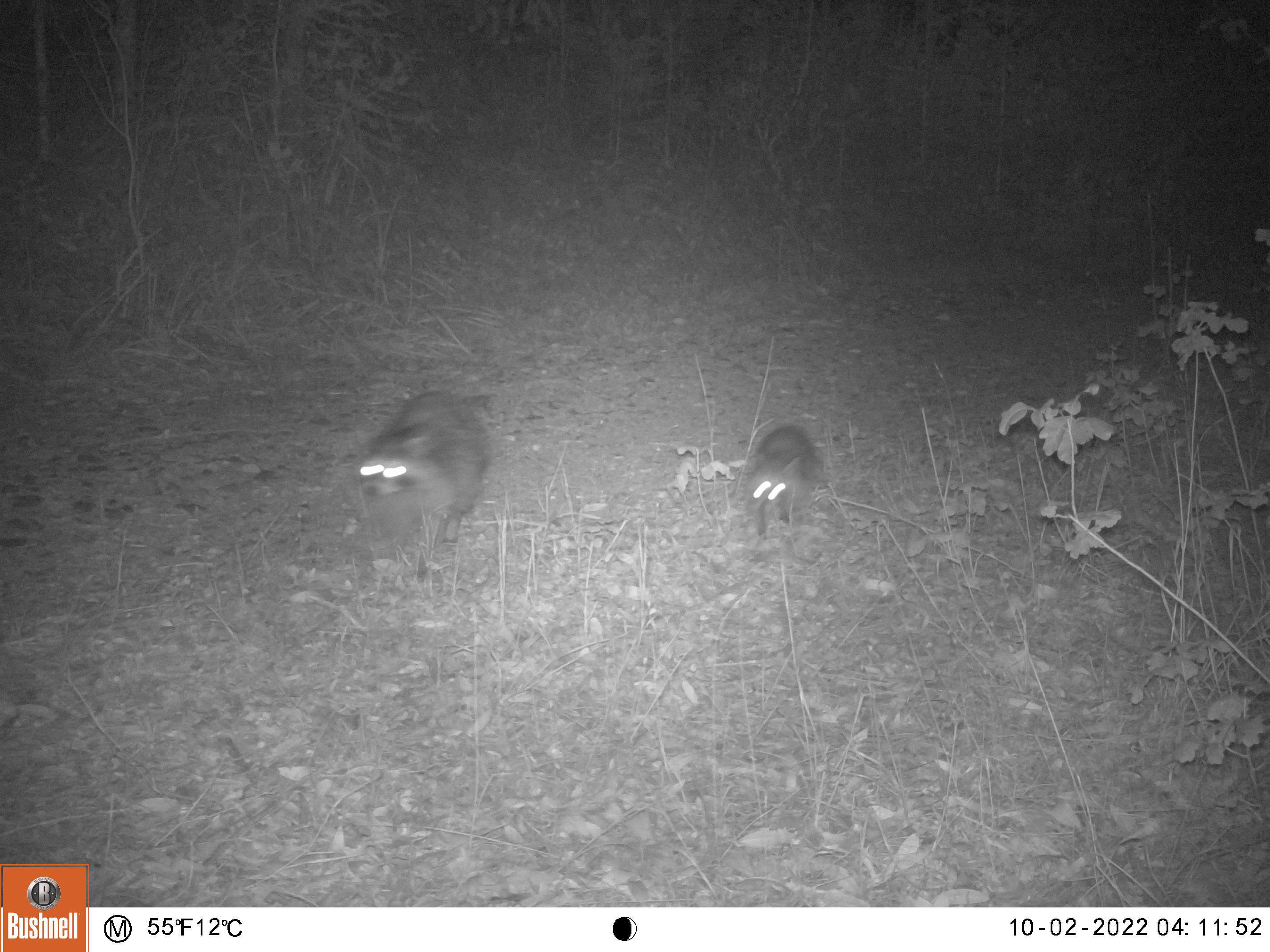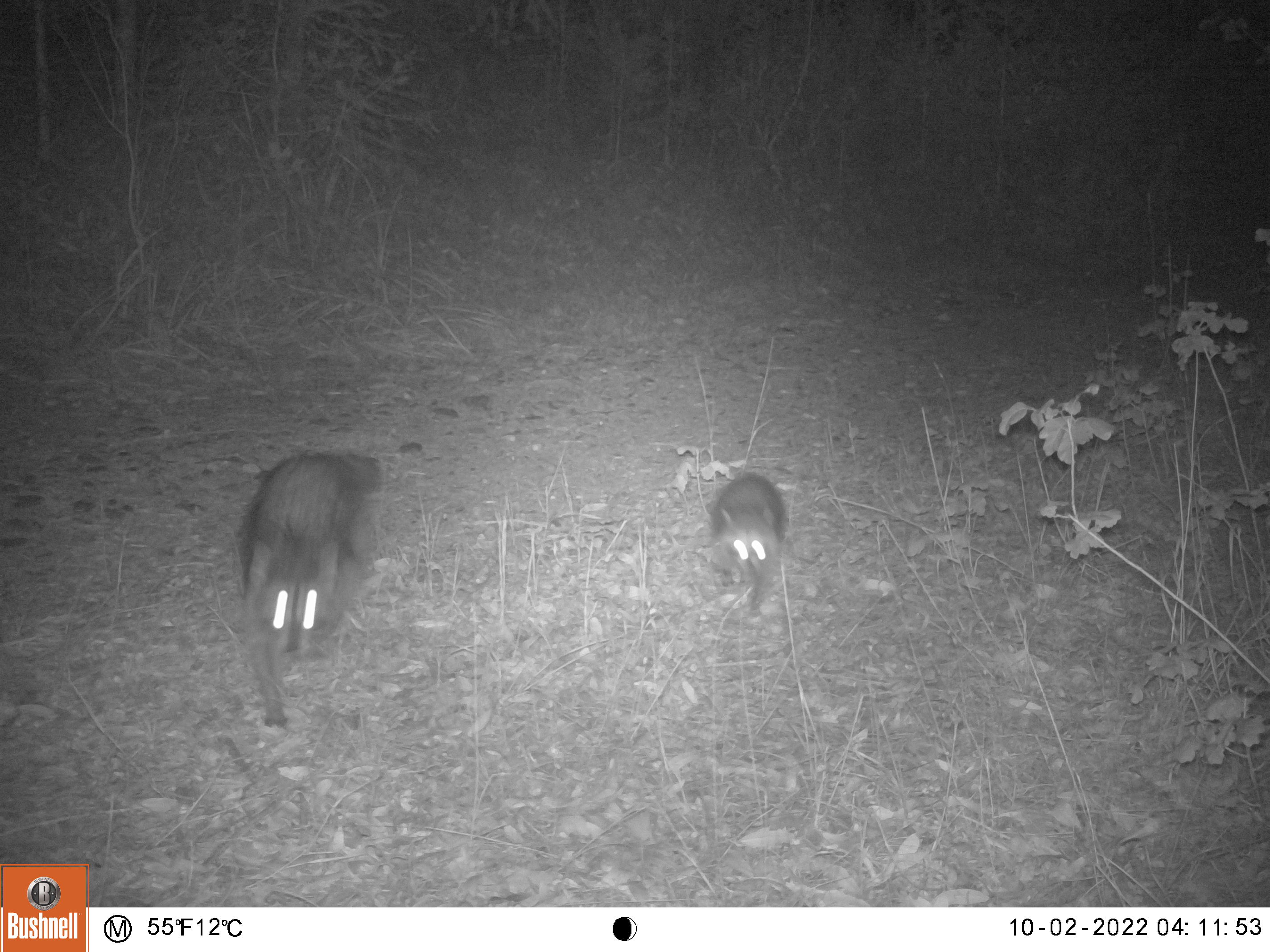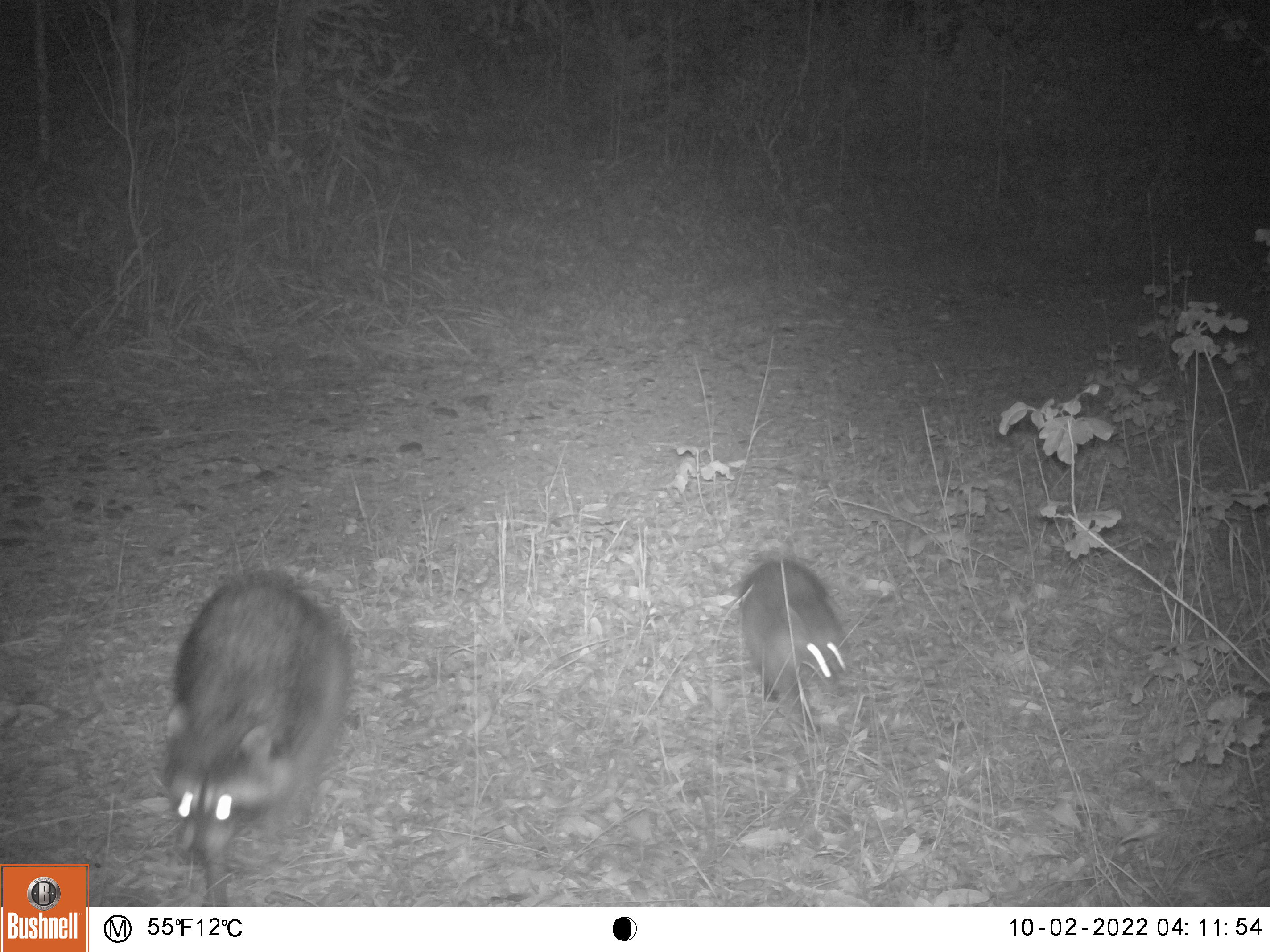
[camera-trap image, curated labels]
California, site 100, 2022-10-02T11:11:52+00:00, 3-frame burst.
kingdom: Animalia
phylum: Chordata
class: Mammalia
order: Carnivora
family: Procyonidae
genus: Procyon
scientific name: Procyon lotor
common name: raccoon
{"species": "raccoon (Procyon lotor)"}